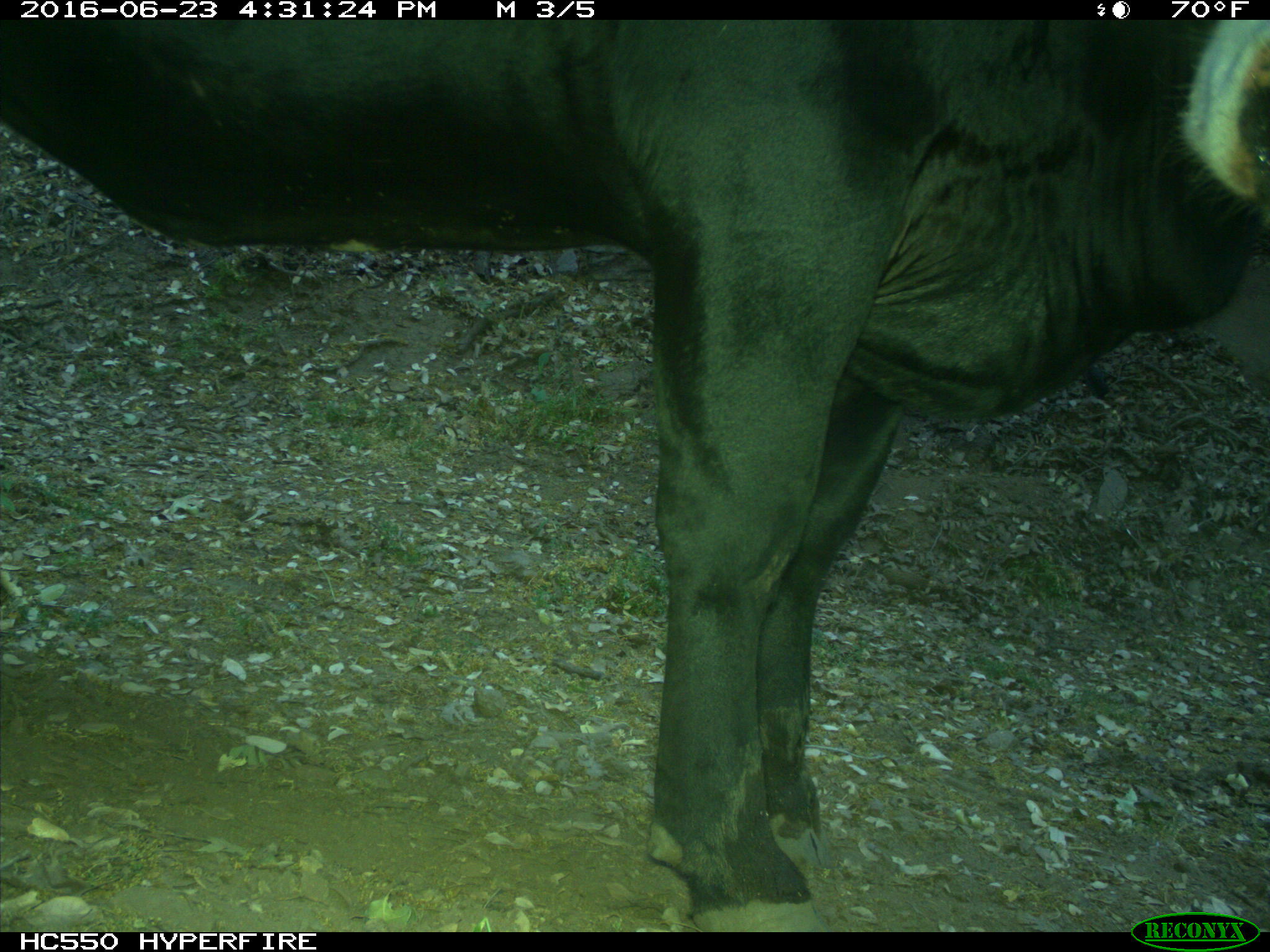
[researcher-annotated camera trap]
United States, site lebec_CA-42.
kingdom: Animalia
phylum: Chordata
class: Mammalia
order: Artiodactyla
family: Bovidae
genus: Bos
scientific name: Bos taurus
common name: domestic cow